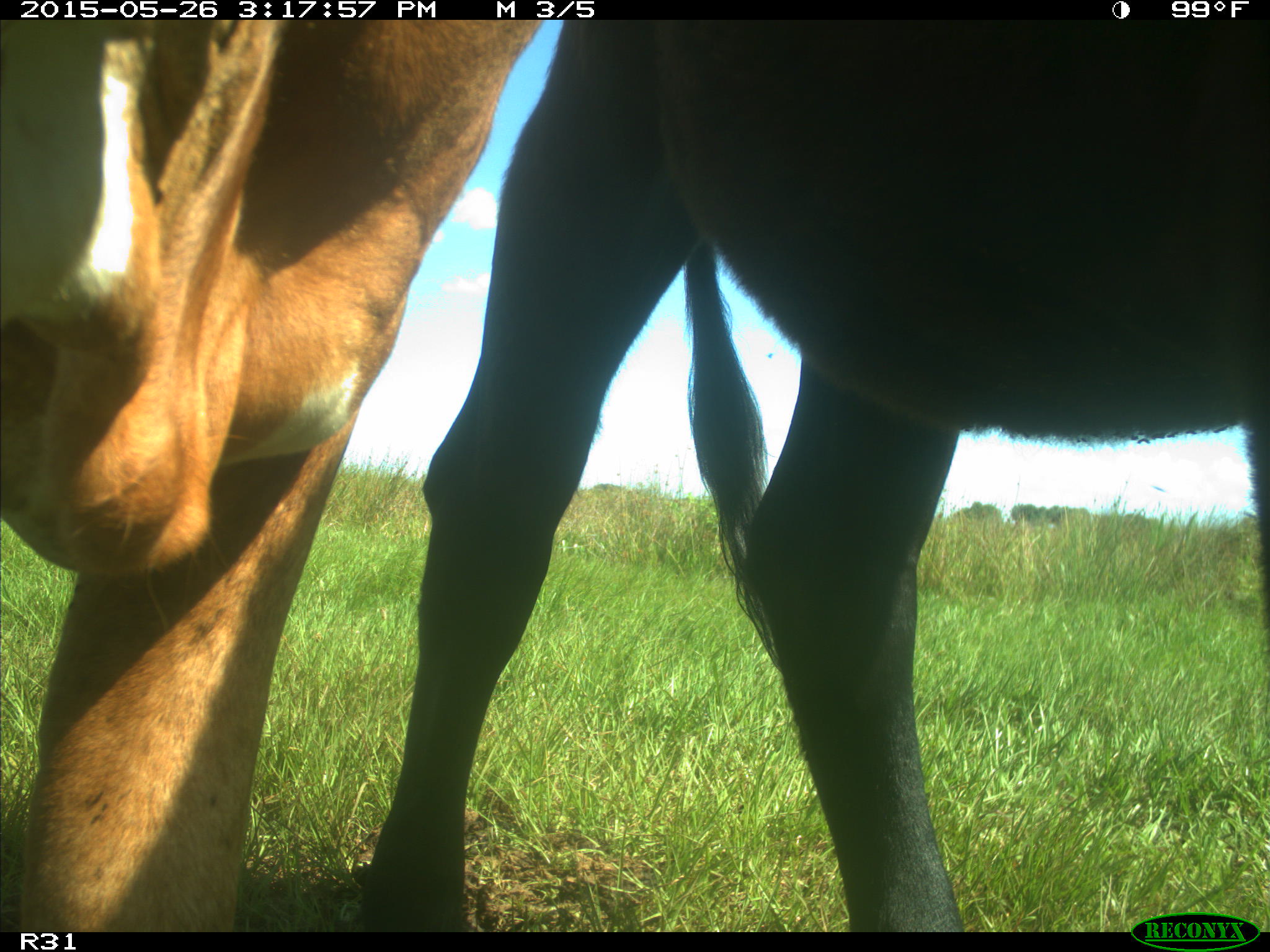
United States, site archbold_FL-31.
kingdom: Animalia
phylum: Chordata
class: Mammalia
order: Artiodactyla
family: Bovidae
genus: Bos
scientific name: Bos taurus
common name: domestic cow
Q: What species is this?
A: Bos taurus (domestic cow).